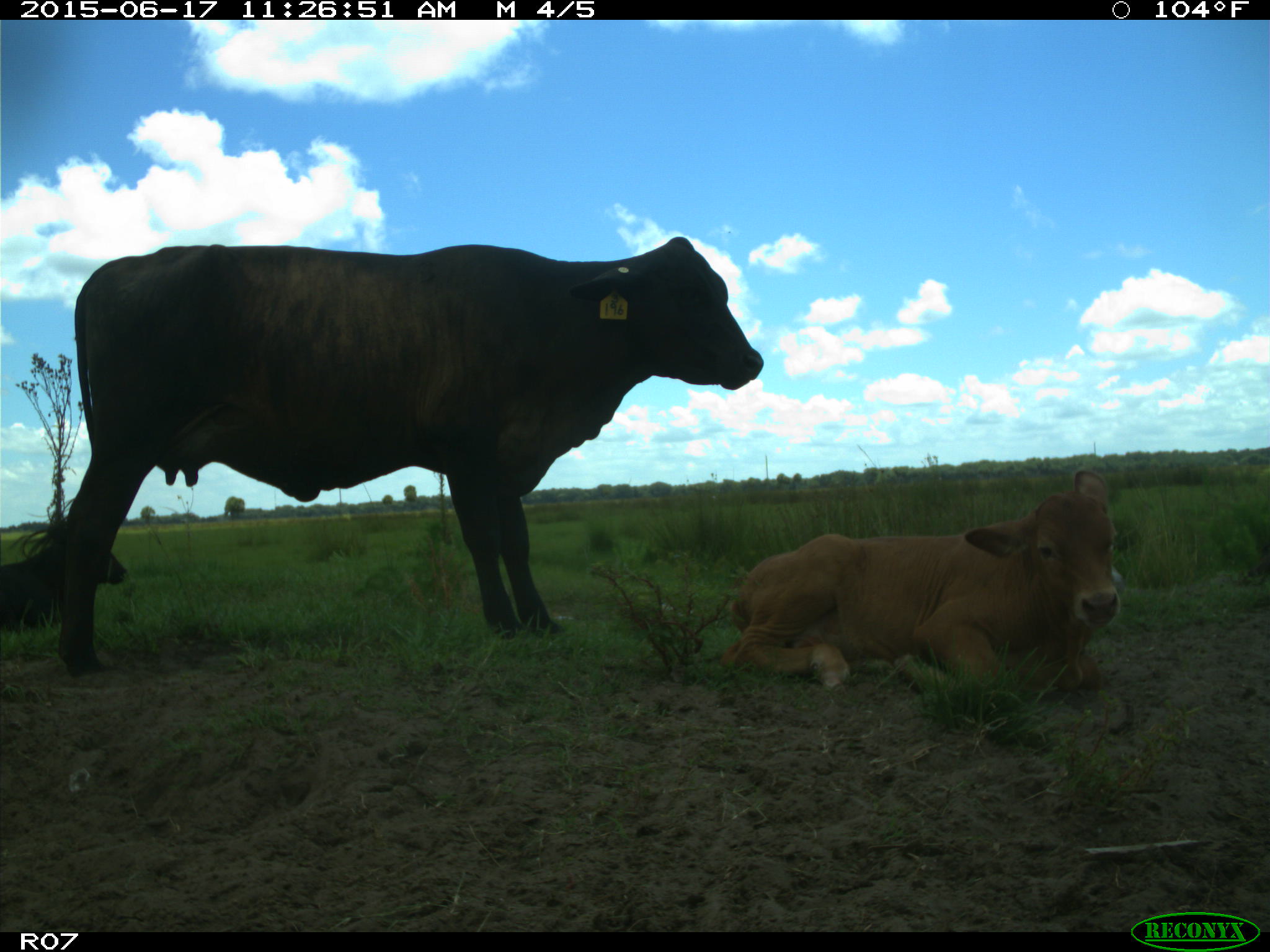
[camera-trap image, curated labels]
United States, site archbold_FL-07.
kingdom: Animalia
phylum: Chordata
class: Mammalia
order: Artiodactyla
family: Bovidae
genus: Bos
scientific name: Bos taurus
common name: domestic cow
Bos taurus (domestic cow).